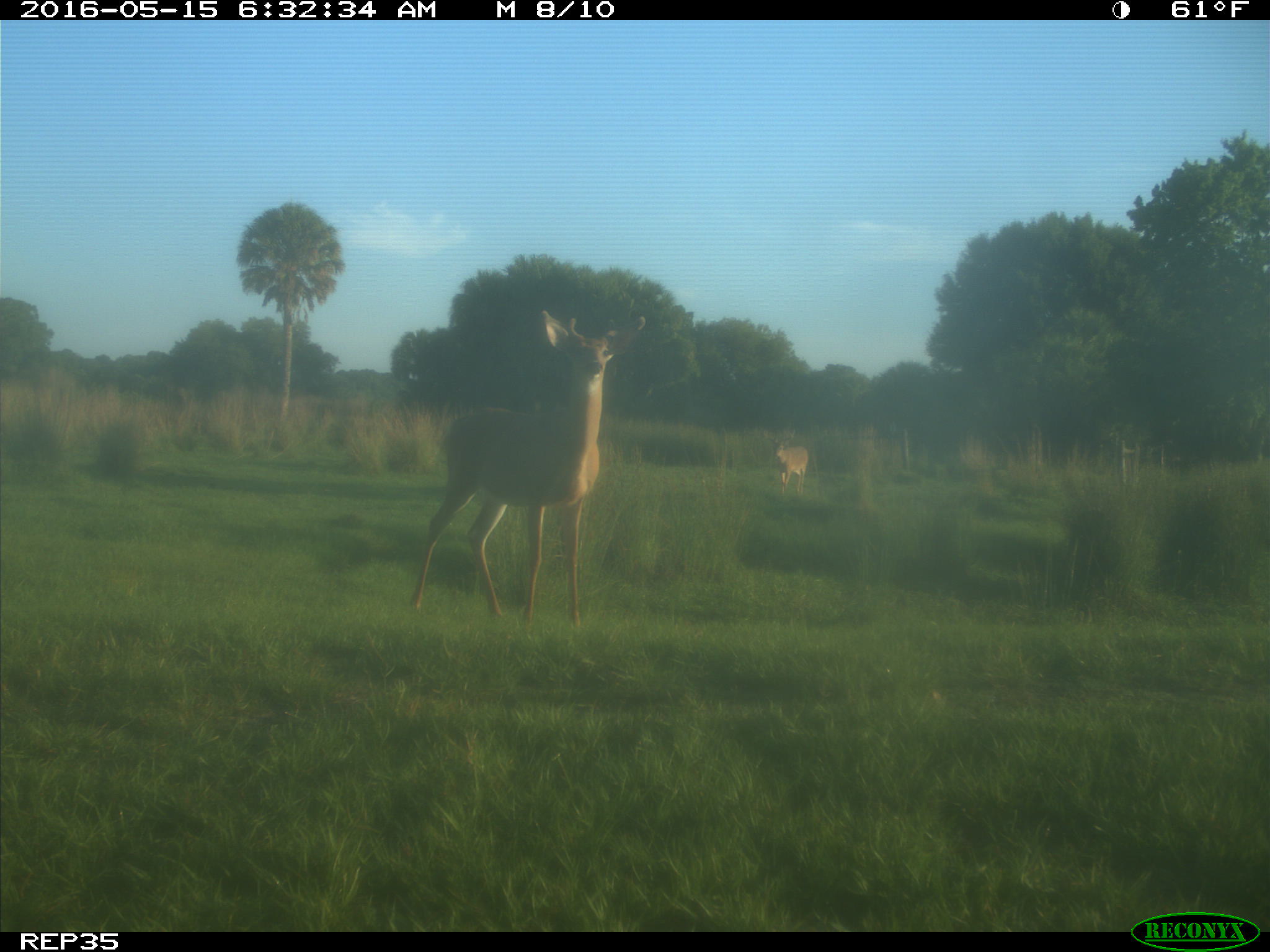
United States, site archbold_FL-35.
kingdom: Animalia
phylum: Chordata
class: Mammalia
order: Artiodactyla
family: Cervidae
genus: Odocoileus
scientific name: Odocoileus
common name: deer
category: unidentified deer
Unidentified deer (deer) (Odocoileus).